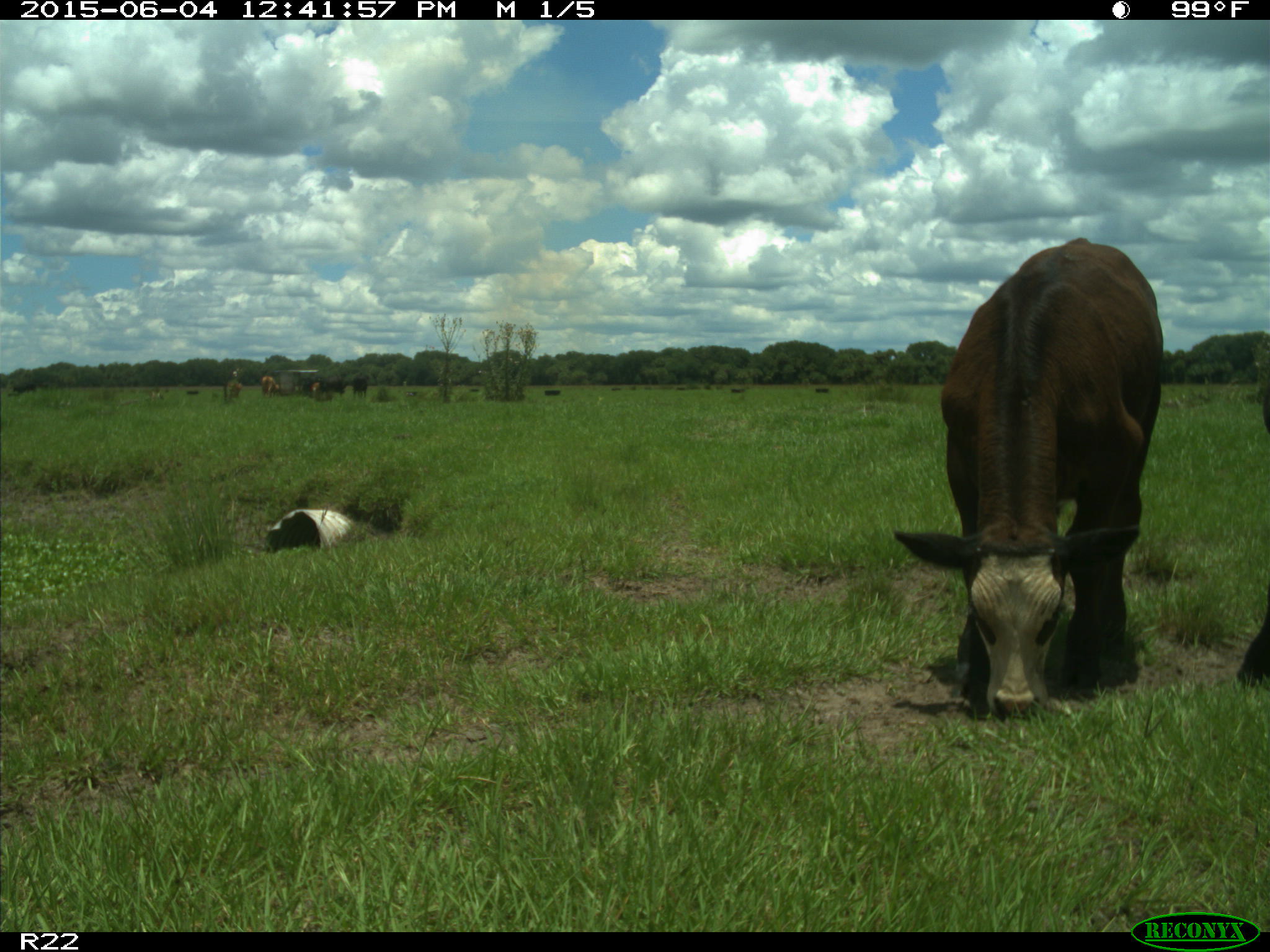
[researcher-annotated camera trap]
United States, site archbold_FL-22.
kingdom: Animalia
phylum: Chordata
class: Mammalia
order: Artiodactyla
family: Bovidae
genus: Bos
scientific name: Bos taurus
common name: domestic cow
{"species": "Bos taurus (domestic cow)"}